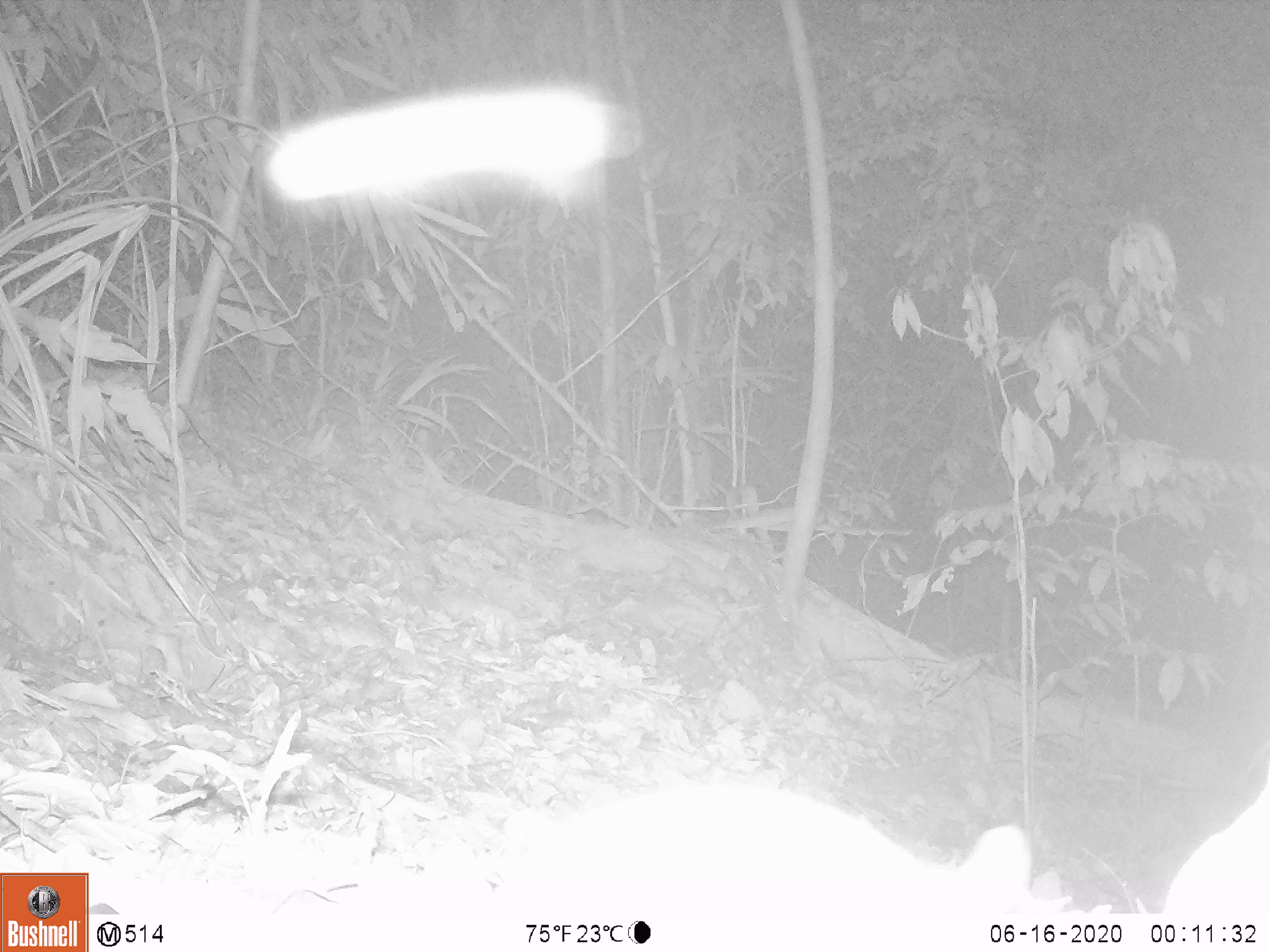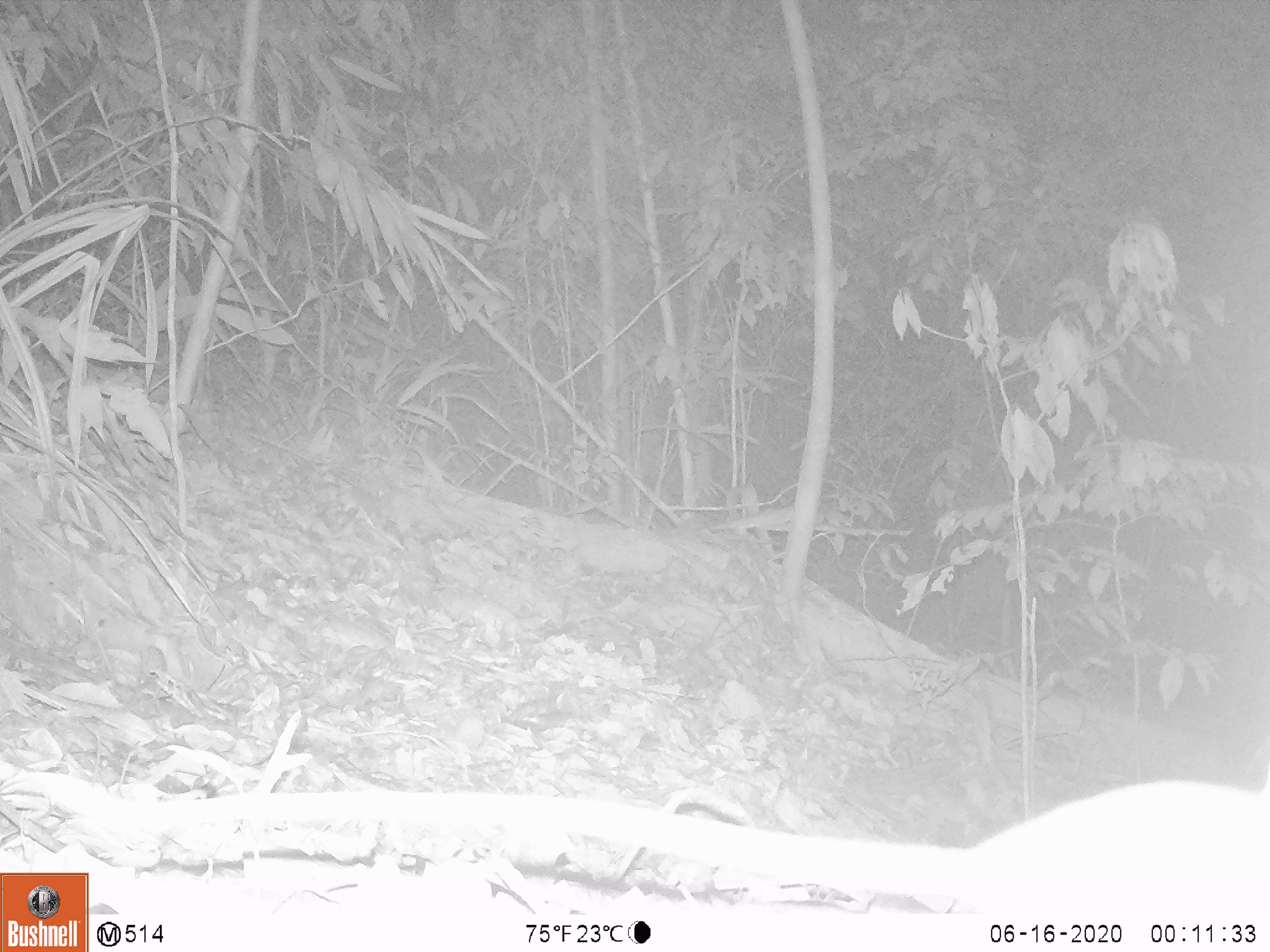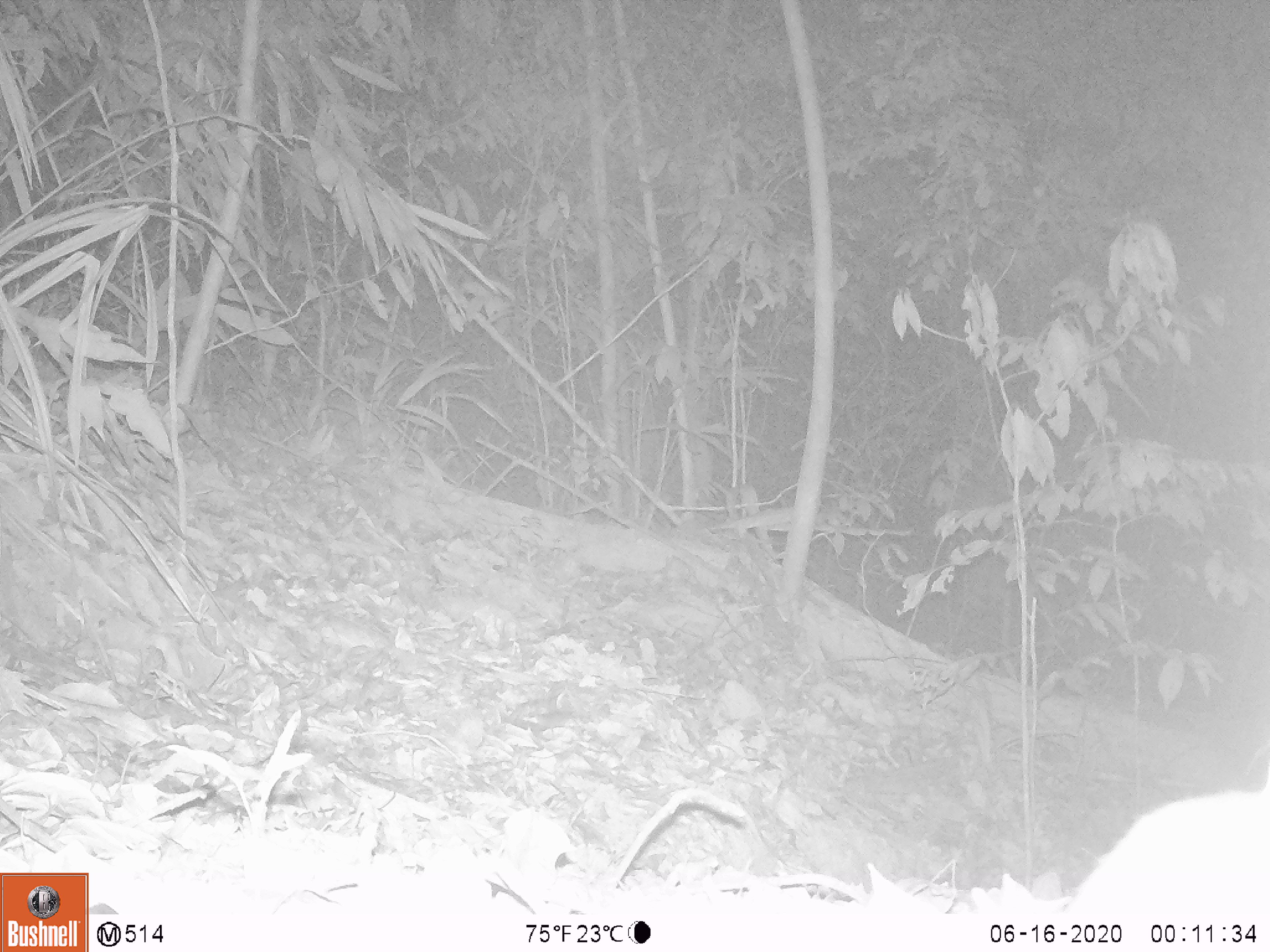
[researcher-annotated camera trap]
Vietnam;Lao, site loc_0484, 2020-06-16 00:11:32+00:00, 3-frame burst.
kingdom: Animalia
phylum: Chordata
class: Mammalia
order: Rodentia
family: Muridae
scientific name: Muridae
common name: old-world mice and rats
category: unidentified murid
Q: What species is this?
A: Unidentified murid (old-world mice and rats) (Muridae).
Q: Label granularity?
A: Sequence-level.